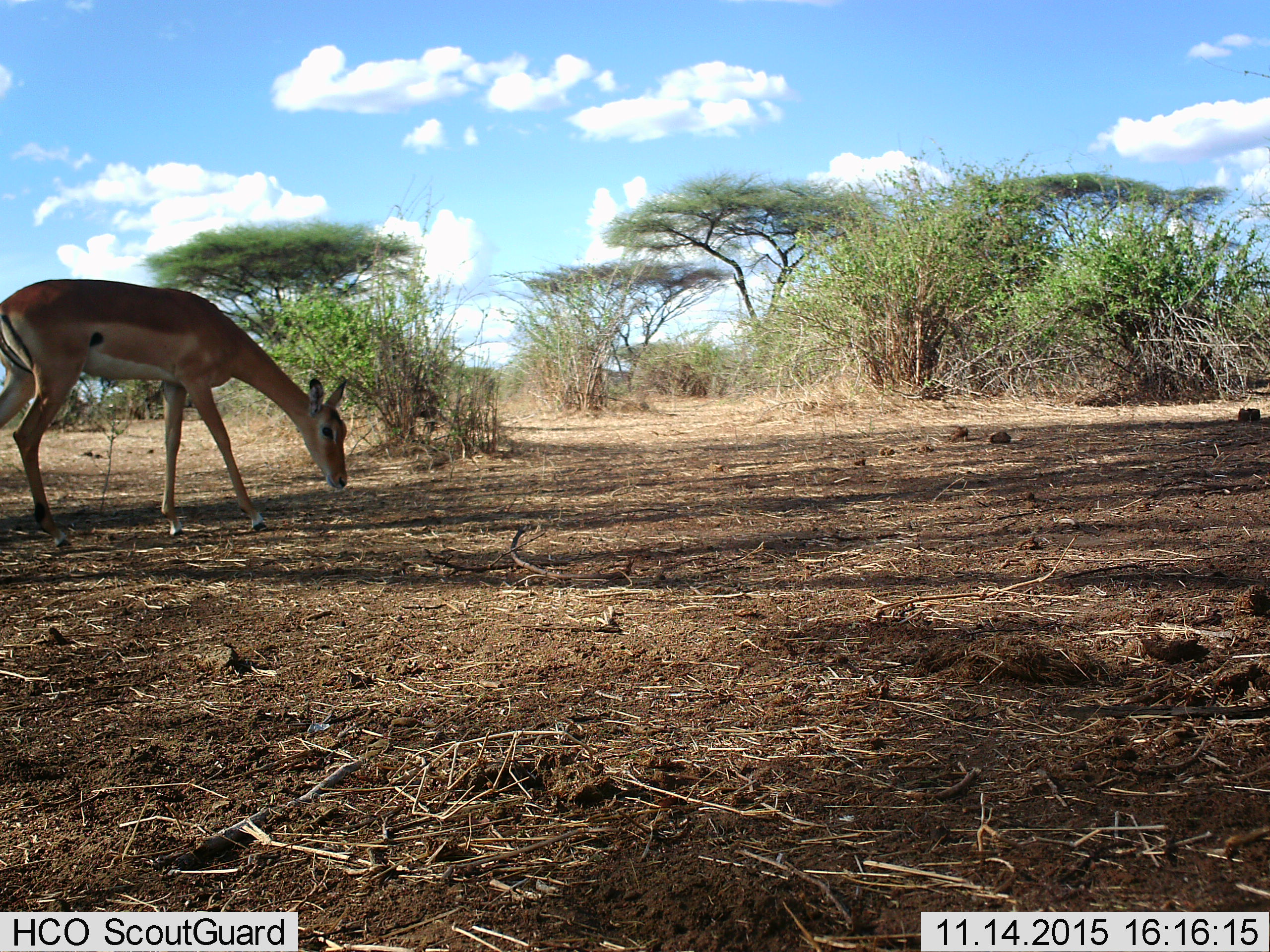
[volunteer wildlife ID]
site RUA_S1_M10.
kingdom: Animalia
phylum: Chordata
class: Mammalia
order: Artiodactyla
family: Bovidae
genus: Aepyceros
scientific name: Aepyceros melampus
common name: impala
Impala (Aepyceros melampus), count 1. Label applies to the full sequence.